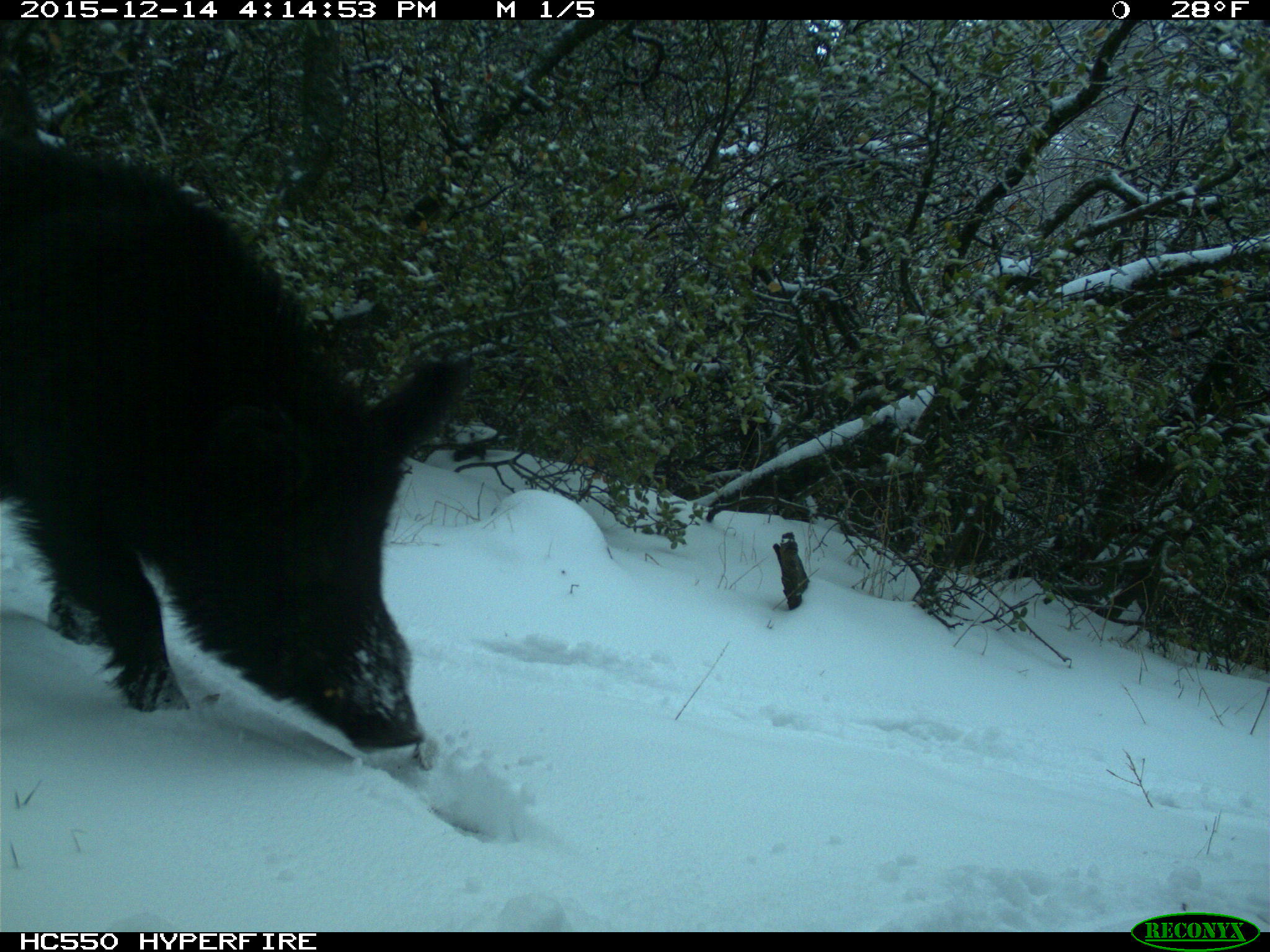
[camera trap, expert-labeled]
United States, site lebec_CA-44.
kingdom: Animalia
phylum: Chordata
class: Mammalia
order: Artiodactyla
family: Suidae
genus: Sus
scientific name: Sus scrofa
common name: wild boar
Sus scrofa (wild boar).